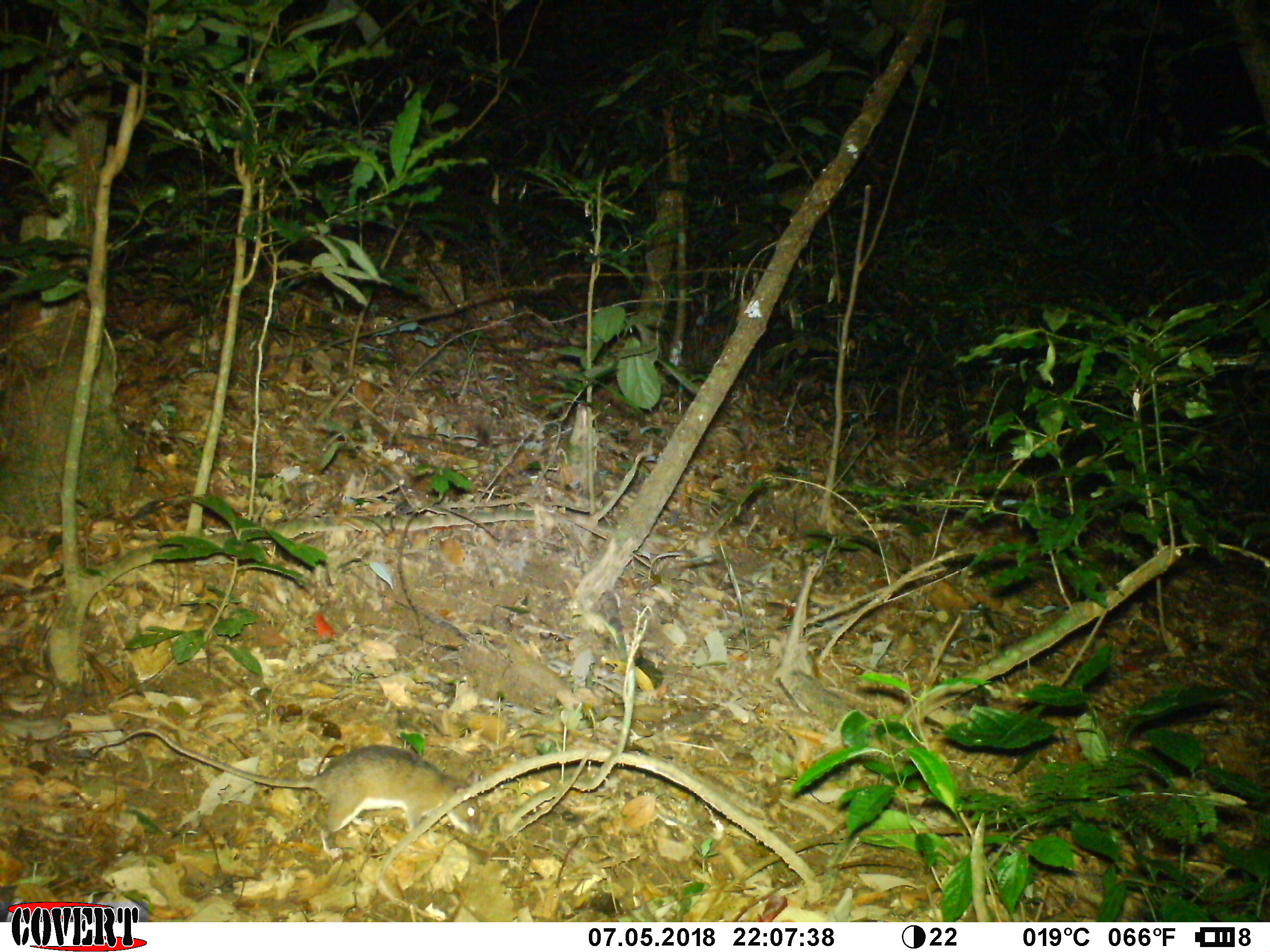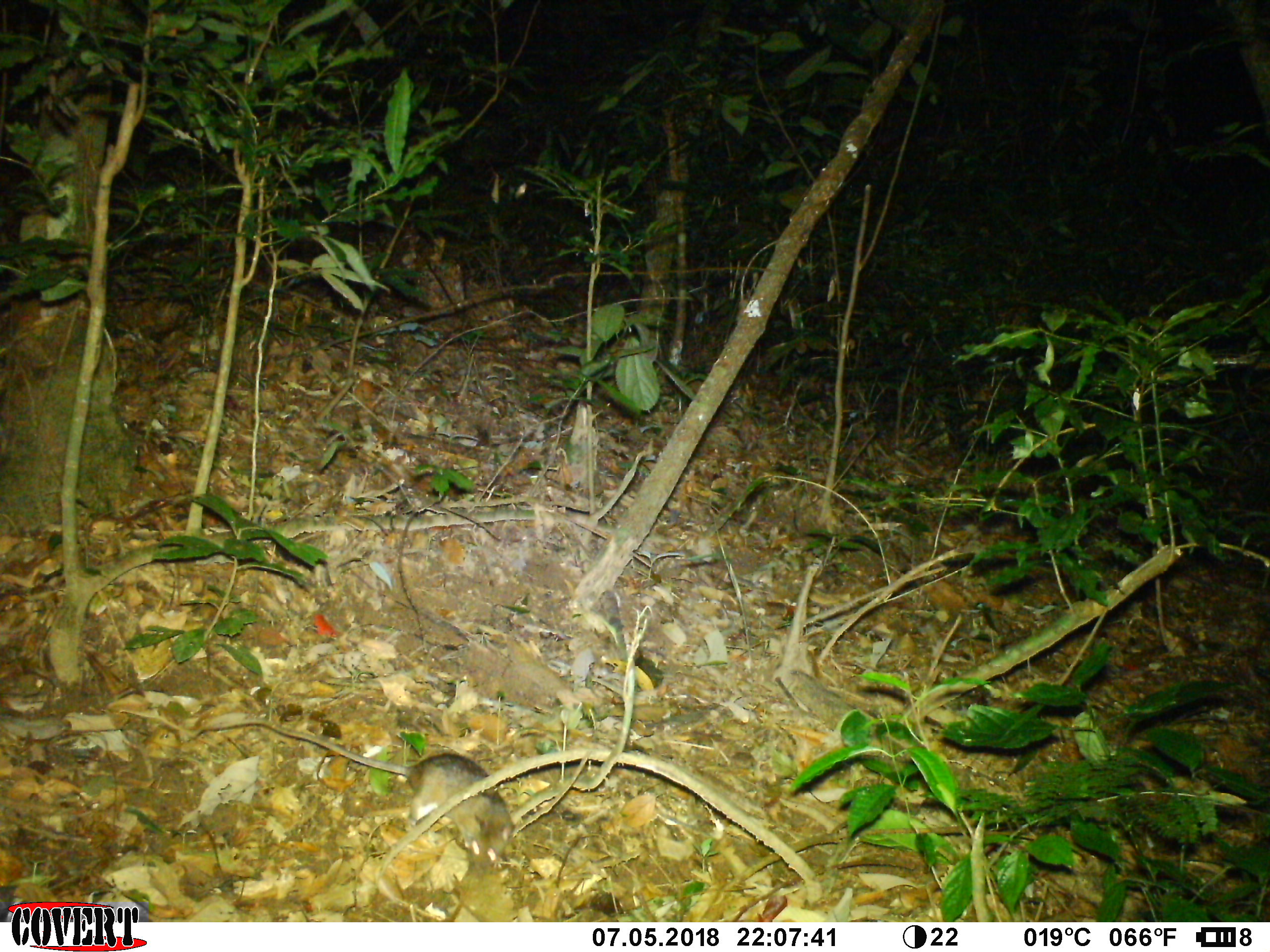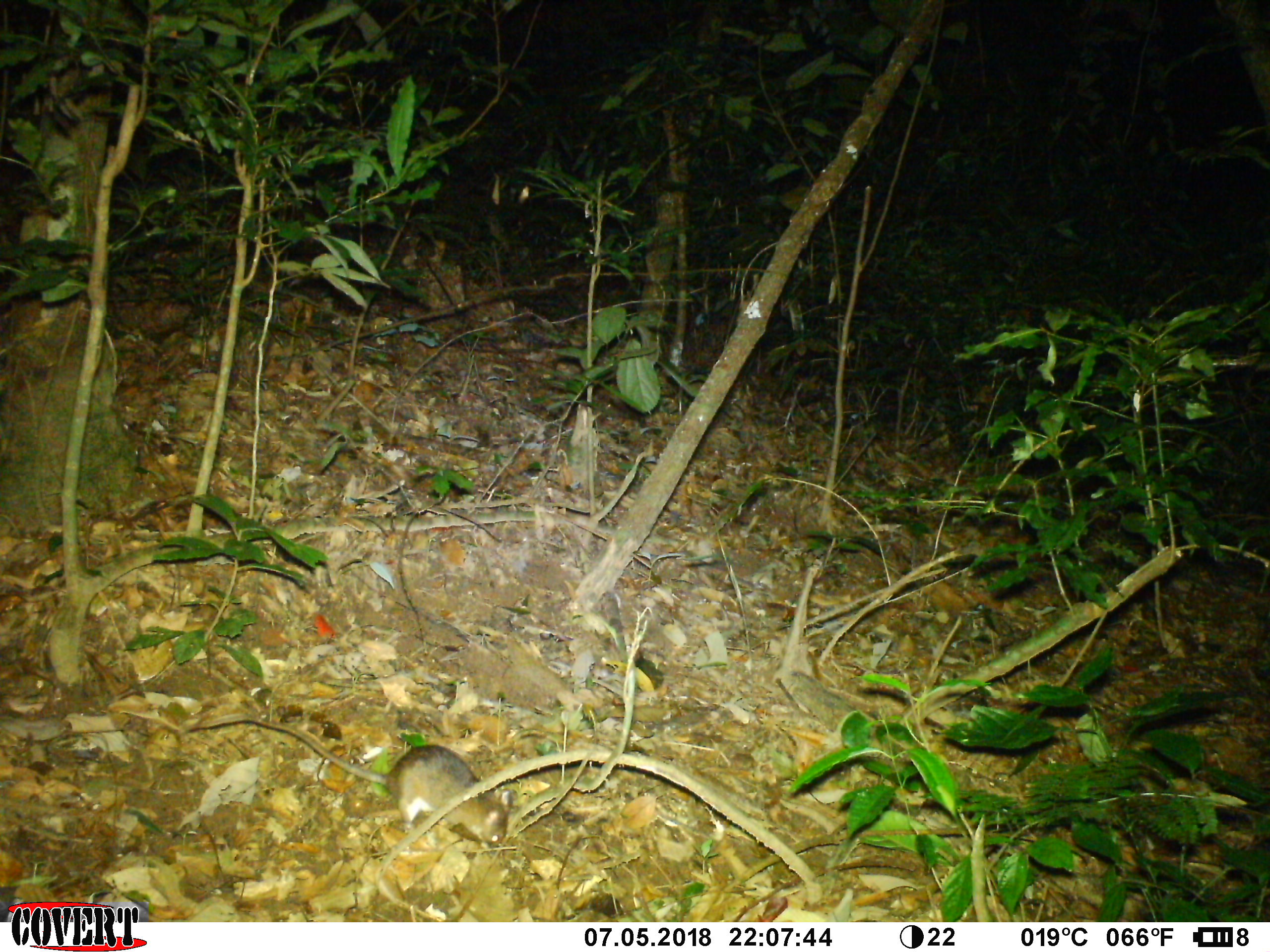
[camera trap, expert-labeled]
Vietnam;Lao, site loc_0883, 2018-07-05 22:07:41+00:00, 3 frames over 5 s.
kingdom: Animalia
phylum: Chordata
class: Mammalia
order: Rodentia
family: Muridae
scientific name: Muridae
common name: old-world mice and rats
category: unidentified murid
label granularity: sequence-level